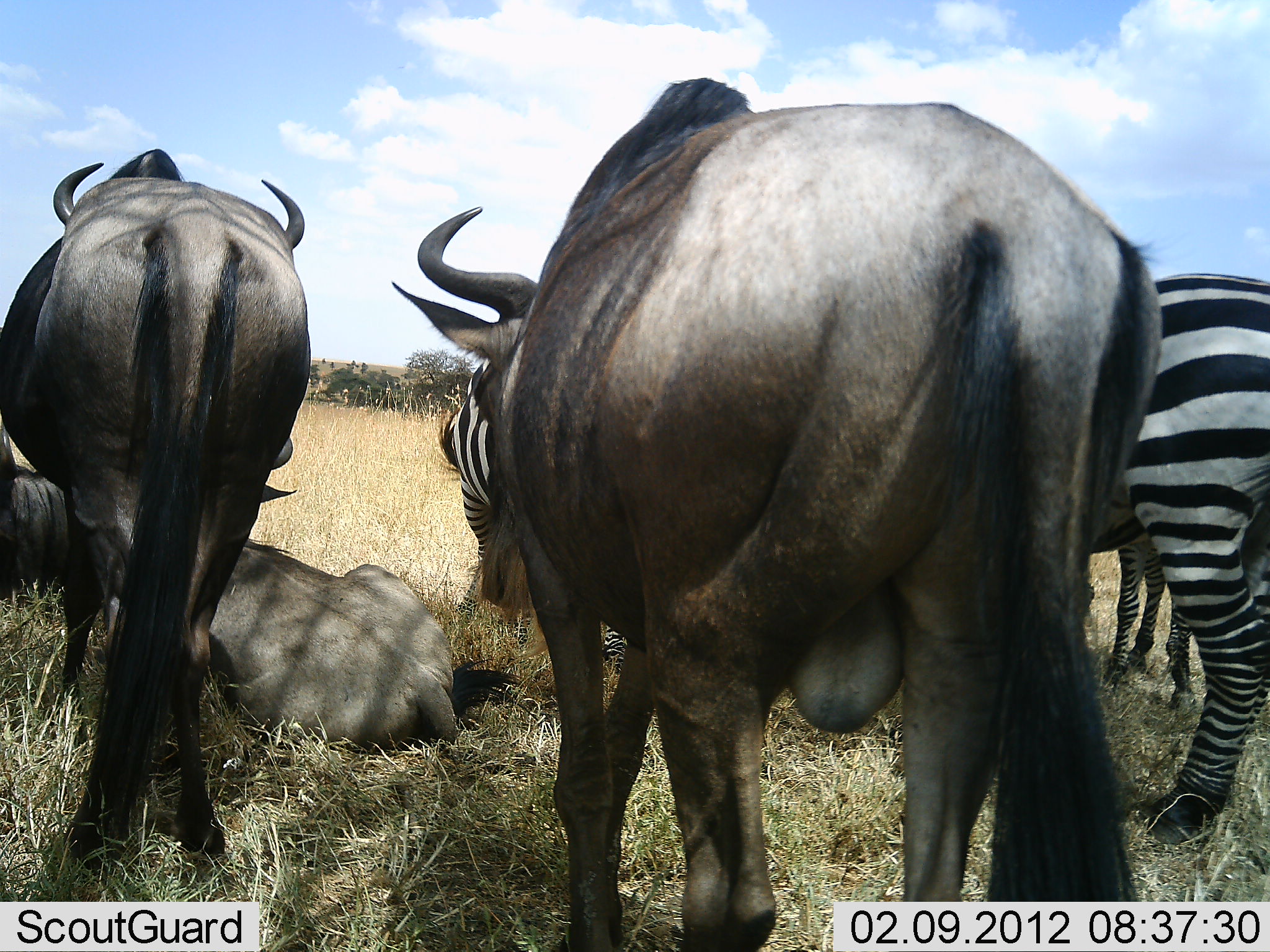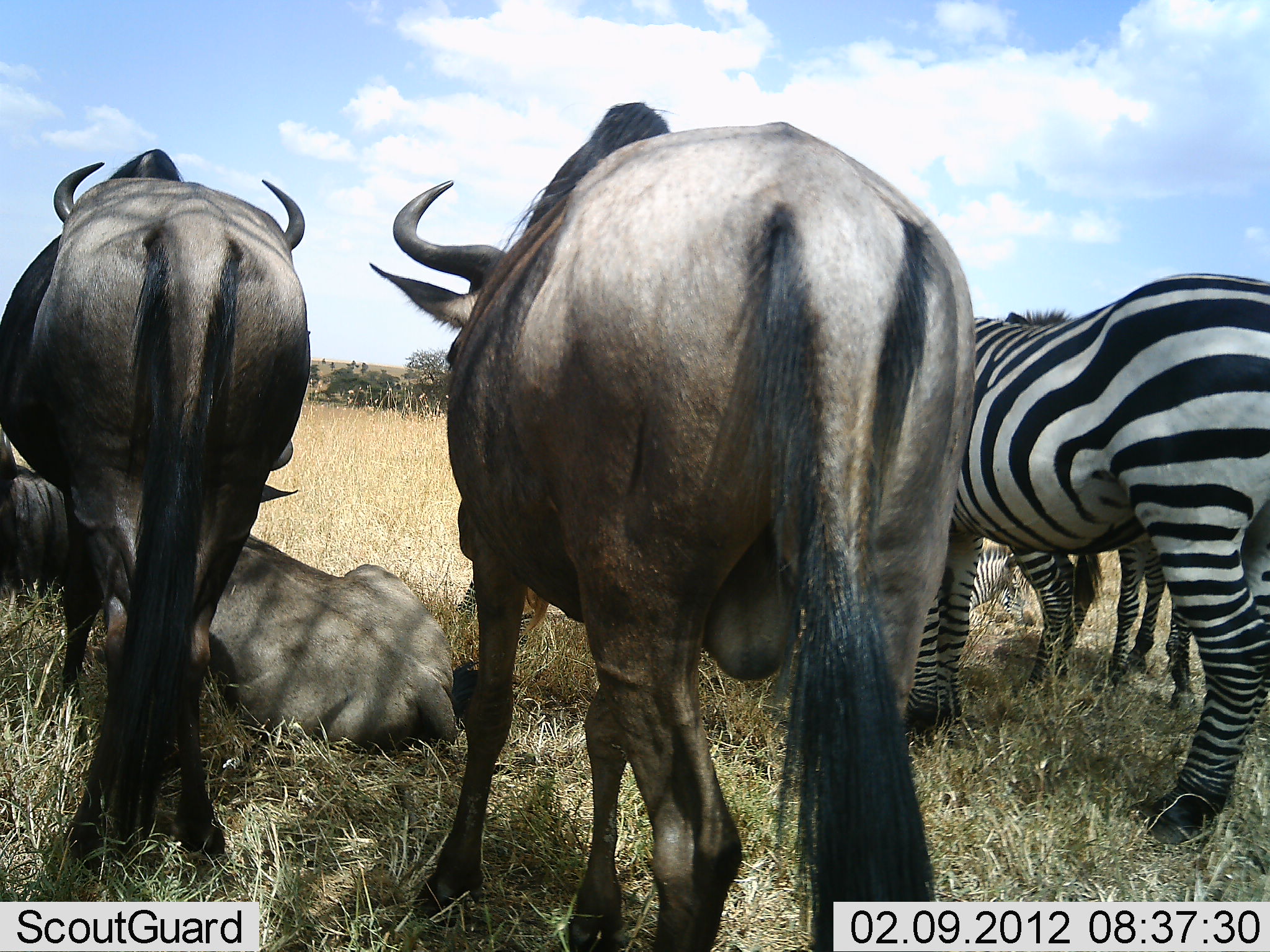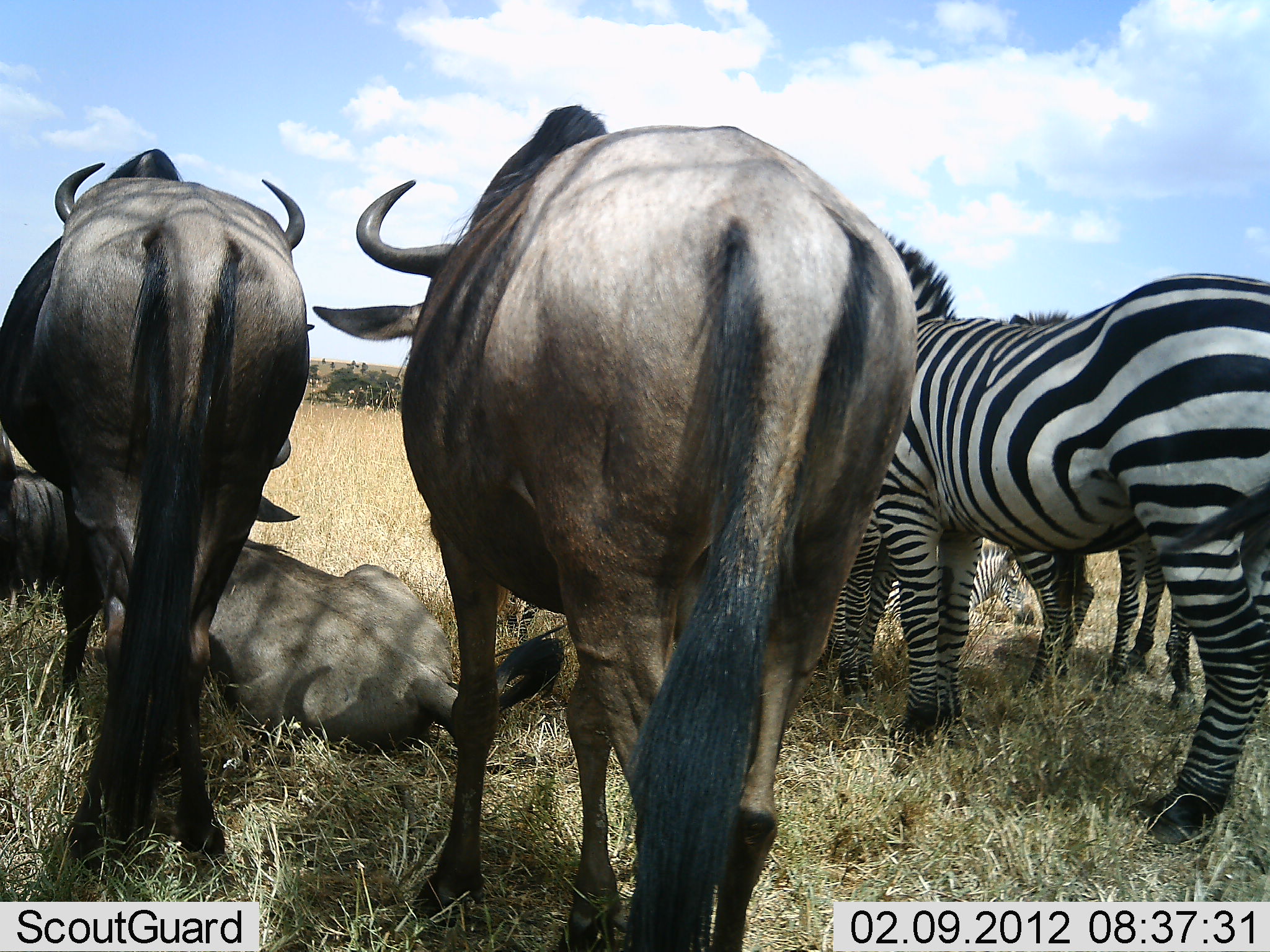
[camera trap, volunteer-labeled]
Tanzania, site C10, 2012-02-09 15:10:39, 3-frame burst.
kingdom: Animalia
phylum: Chordata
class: Mammalia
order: Artiodactyla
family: Bovidae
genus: Connochaetes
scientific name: Connochaetes taurinus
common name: blue wildebeest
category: wildebeest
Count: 4.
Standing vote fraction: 85%.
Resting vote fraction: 85%.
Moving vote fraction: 20%.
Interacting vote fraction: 5%.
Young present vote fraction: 0%.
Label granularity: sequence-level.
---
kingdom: Animalia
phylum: Chordata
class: Mammalia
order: Perissodactyla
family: Equidae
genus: Equus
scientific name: Equus quagga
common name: plains zebra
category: zebra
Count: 4.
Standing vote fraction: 95%.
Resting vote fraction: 58%.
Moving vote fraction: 0%.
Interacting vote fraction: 0%.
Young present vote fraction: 16%.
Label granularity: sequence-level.